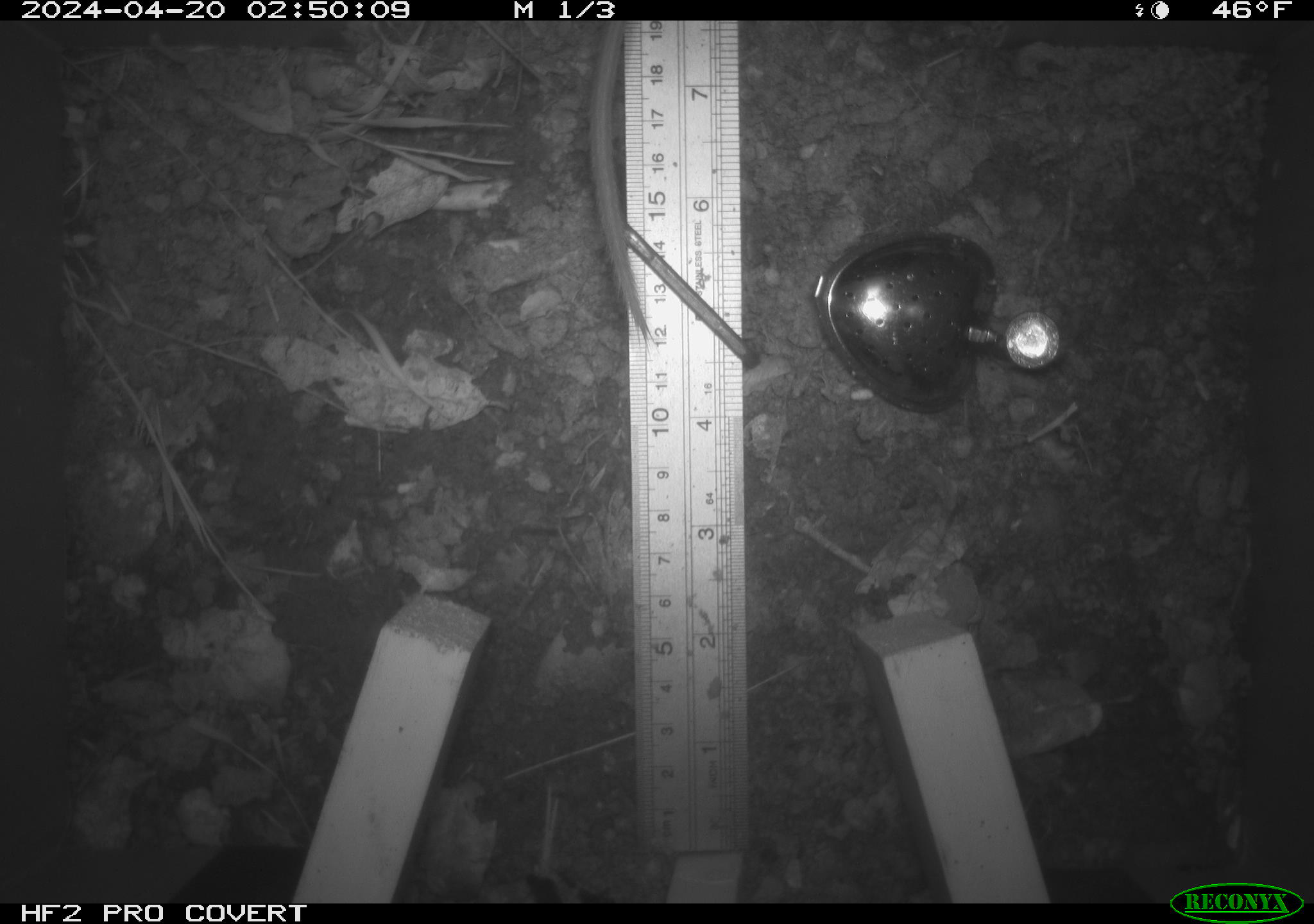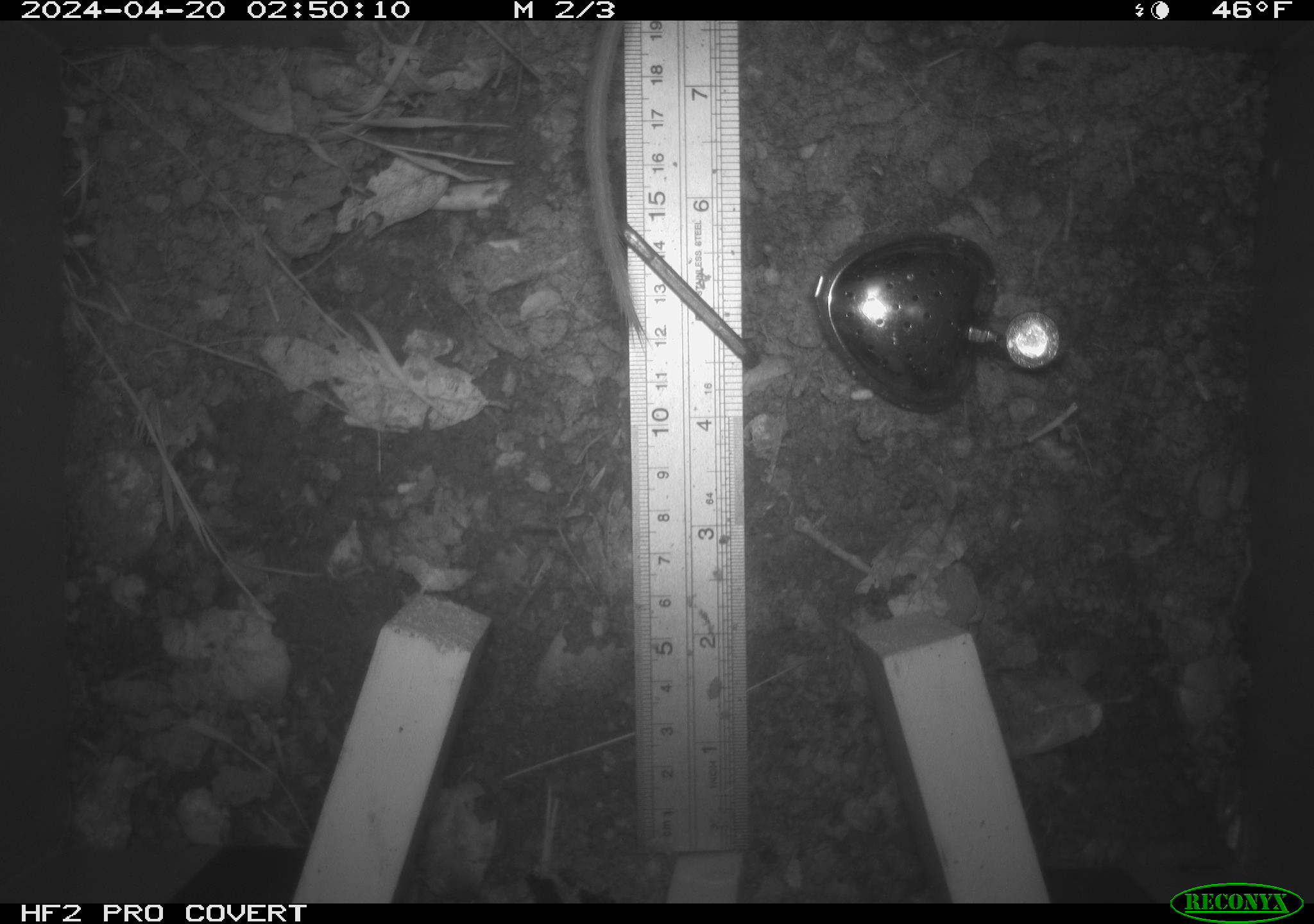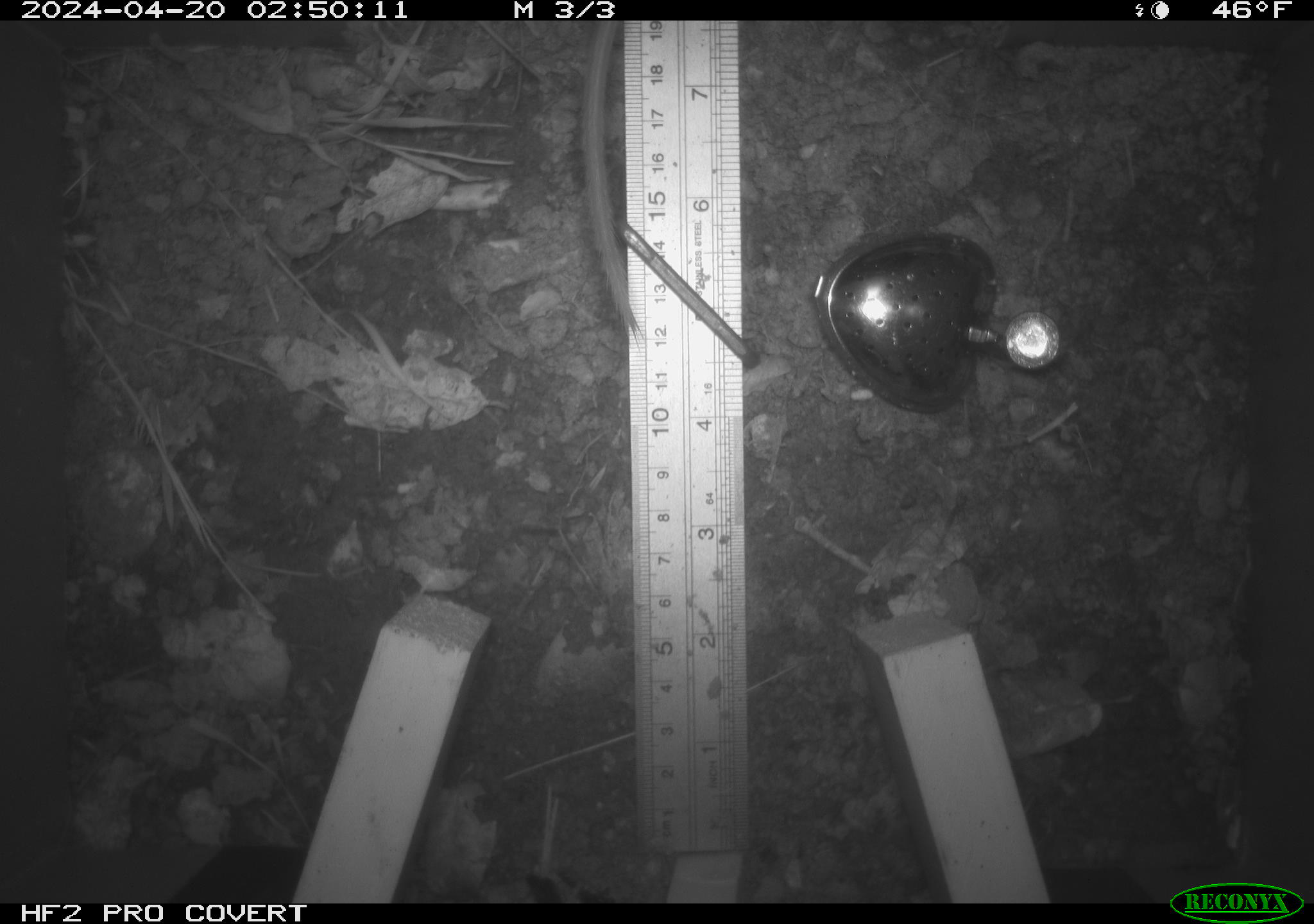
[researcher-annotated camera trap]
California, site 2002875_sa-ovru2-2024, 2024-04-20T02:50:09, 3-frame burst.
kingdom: Animalia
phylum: Chordata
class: Mammalia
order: Rodentia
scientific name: Rodentia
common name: rodent